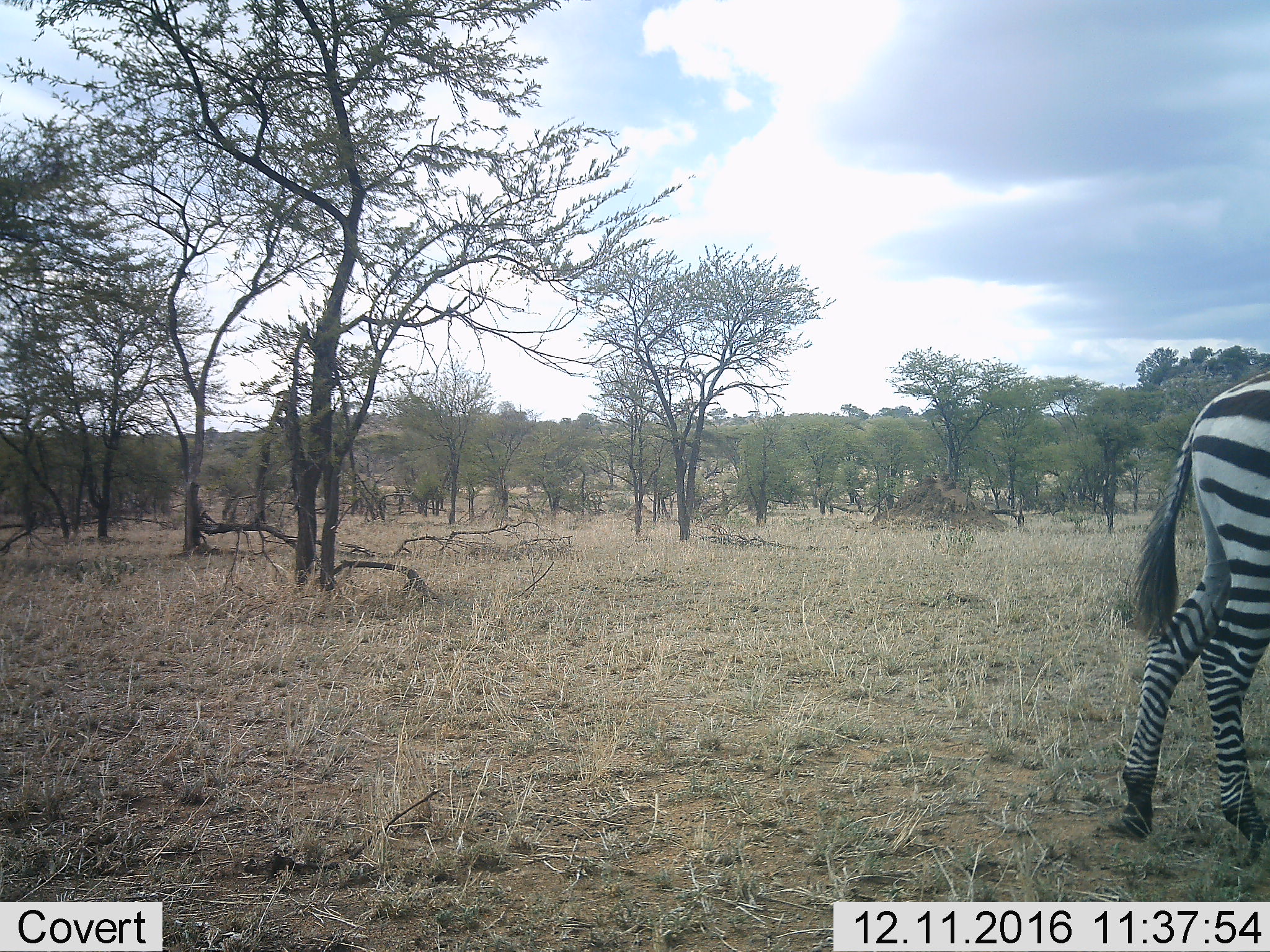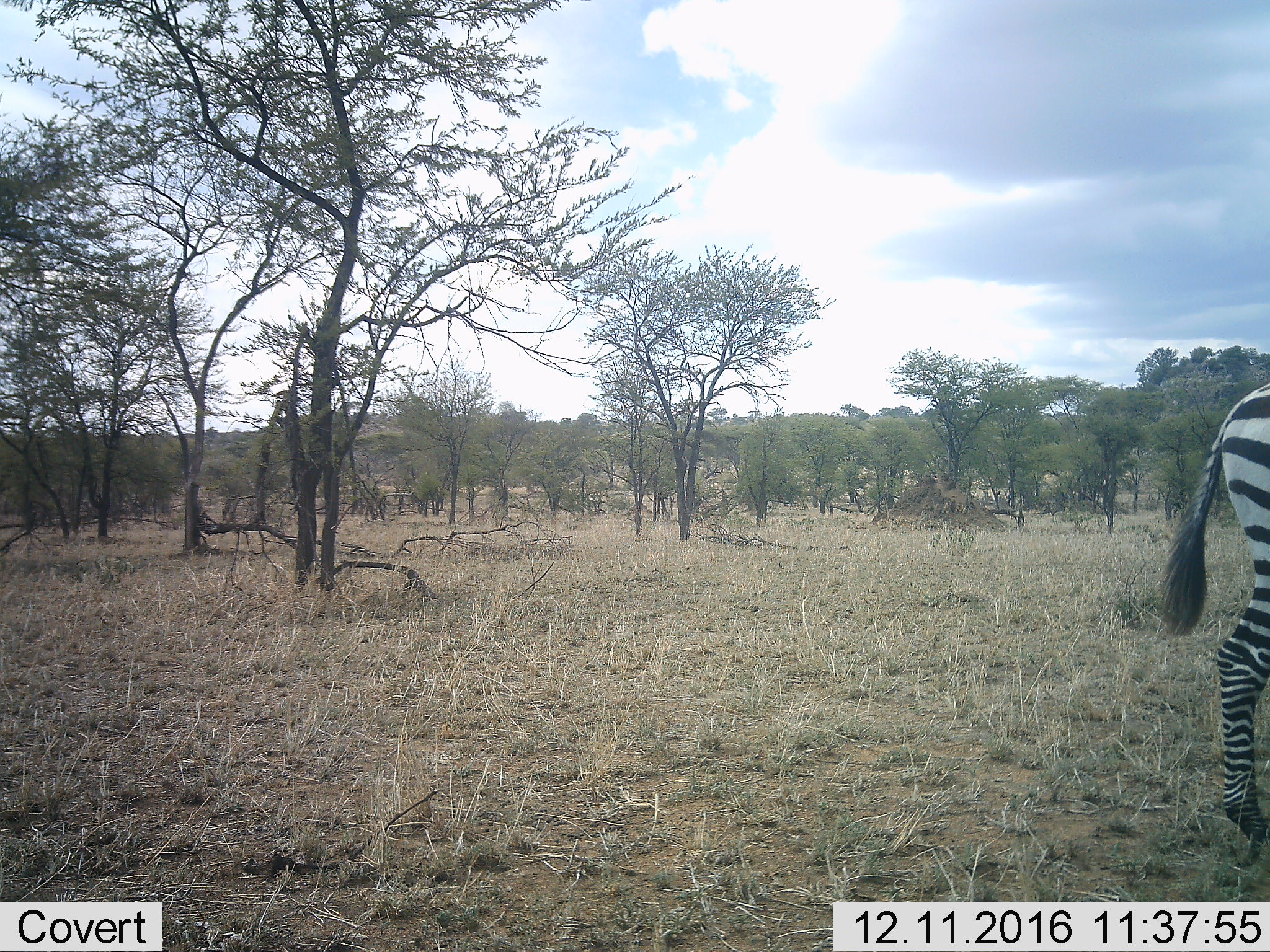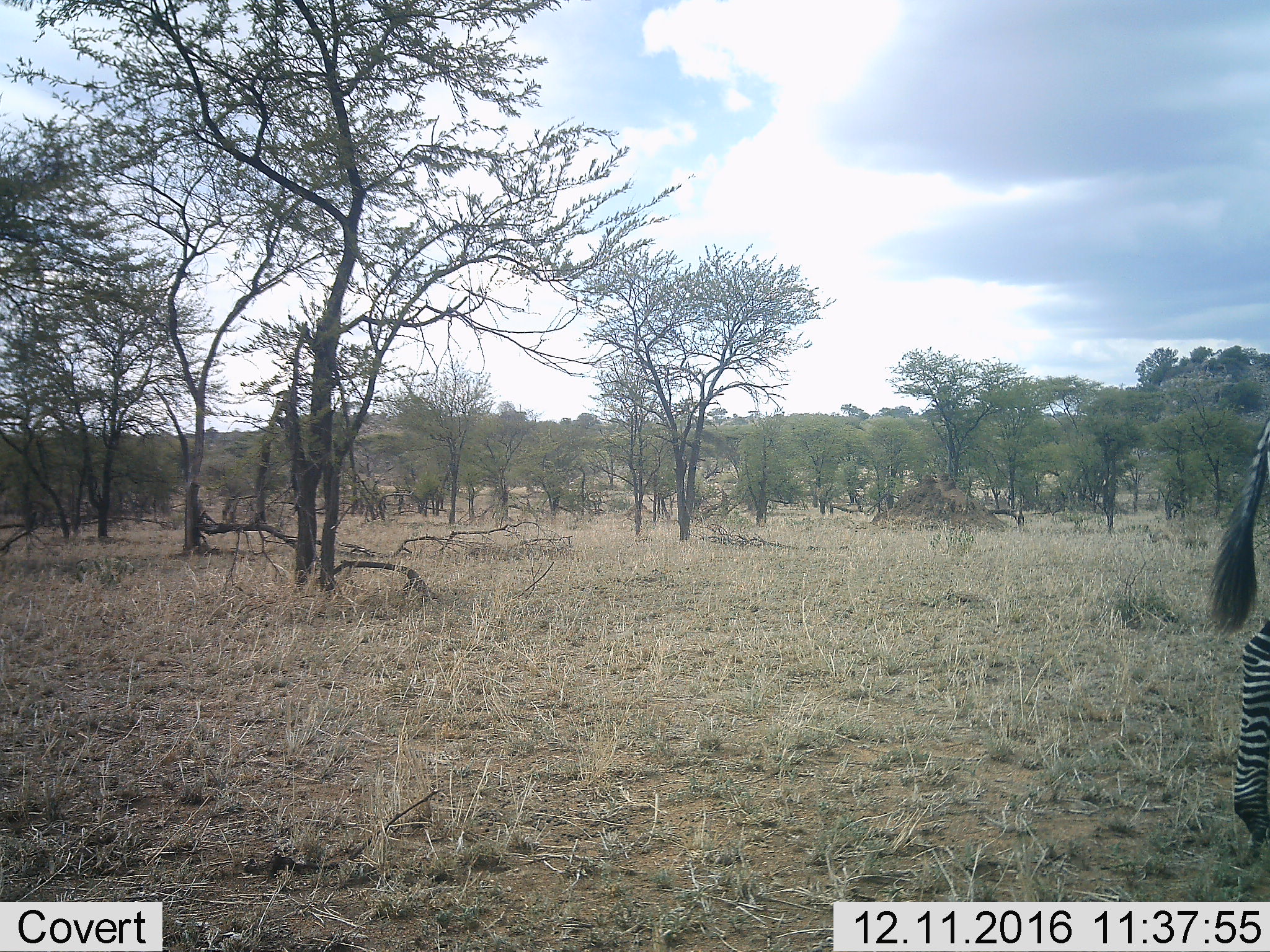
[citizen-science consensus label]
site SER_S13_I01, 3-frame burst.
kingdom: Animalia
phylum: Chordata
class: Mammalia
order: Perissodactyla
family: Equidae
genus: Equus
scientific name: Equus quagga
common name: plains zebra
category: zebraplains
Zebraplains (plains zebra) (Equus quagga), count 1. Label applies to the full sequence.